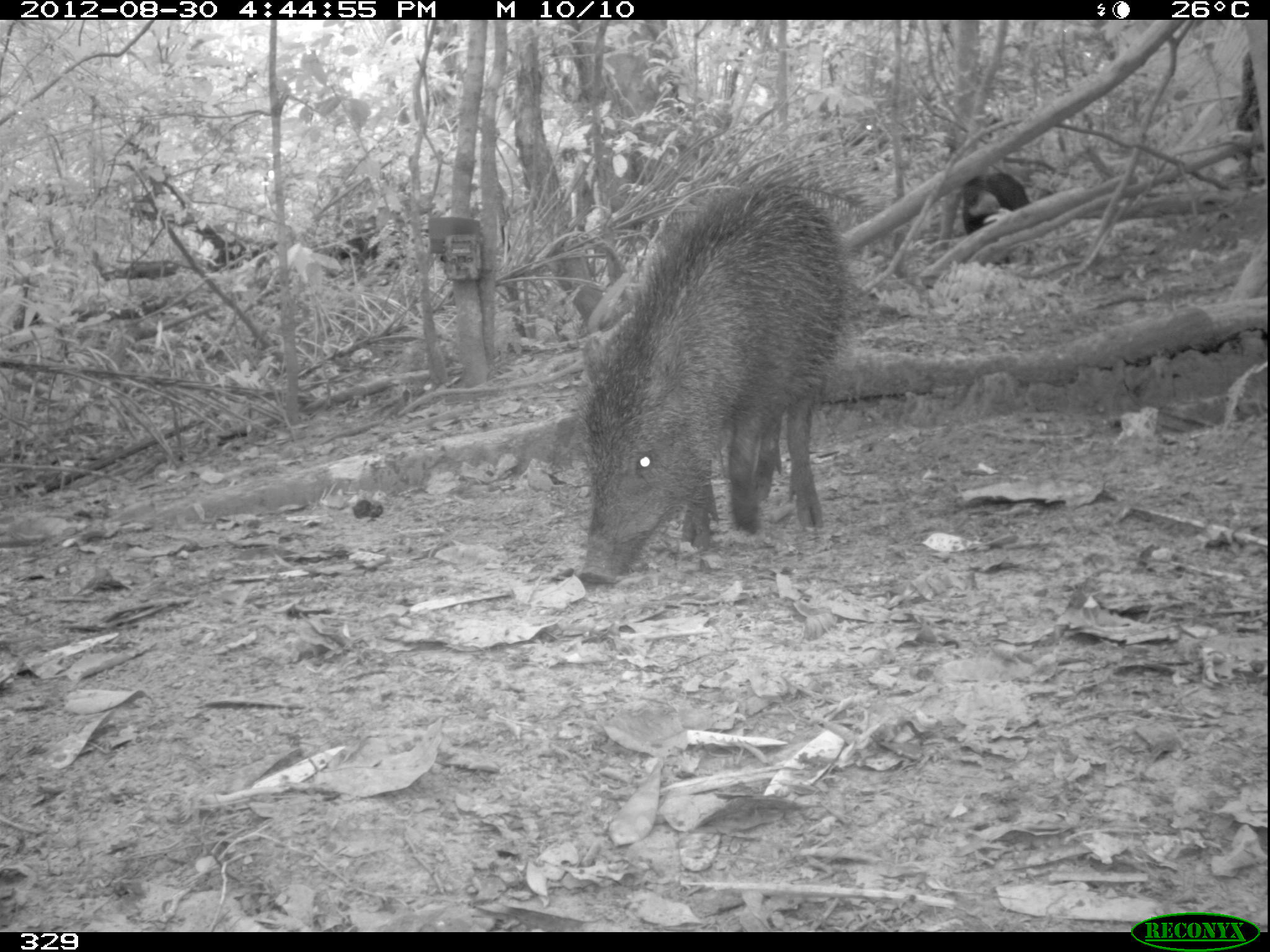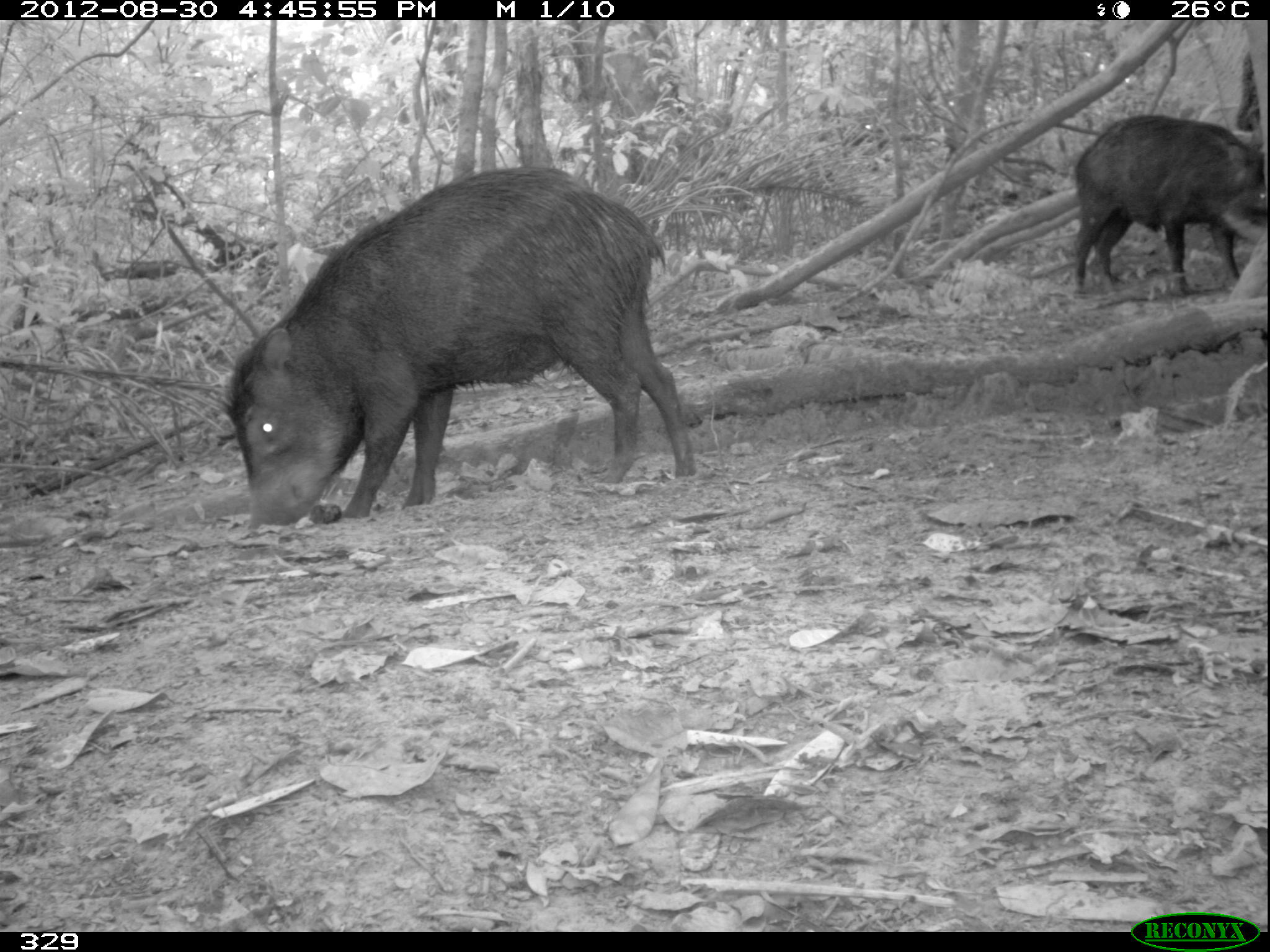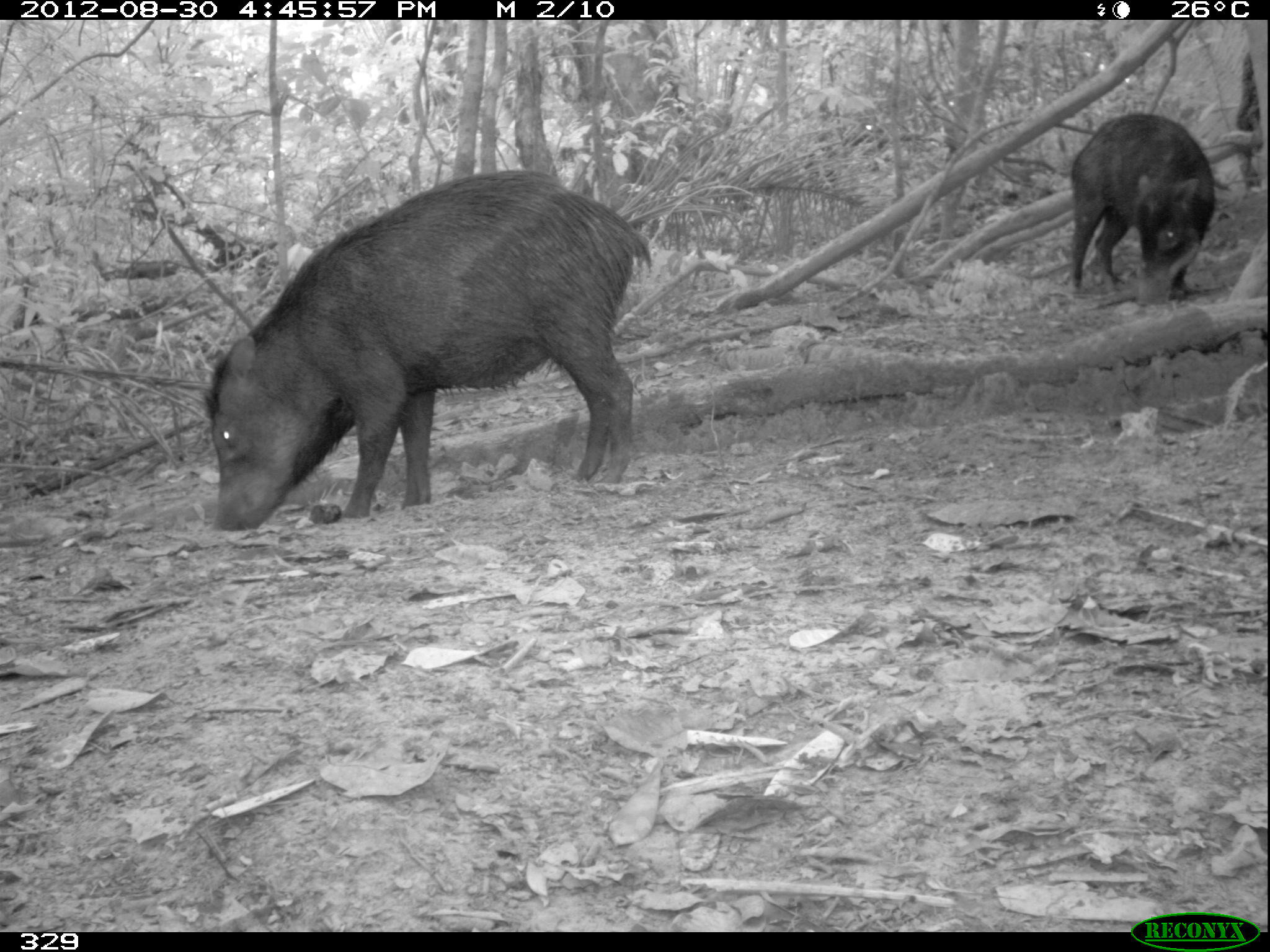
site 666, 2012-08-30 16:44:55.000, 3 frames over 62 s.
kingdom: Animalia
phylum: Chordata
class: Mammalia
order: Artiodactyla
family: Tayassuidae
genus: Tayassu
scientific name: Tayassu pecari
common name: white-lipped peccary